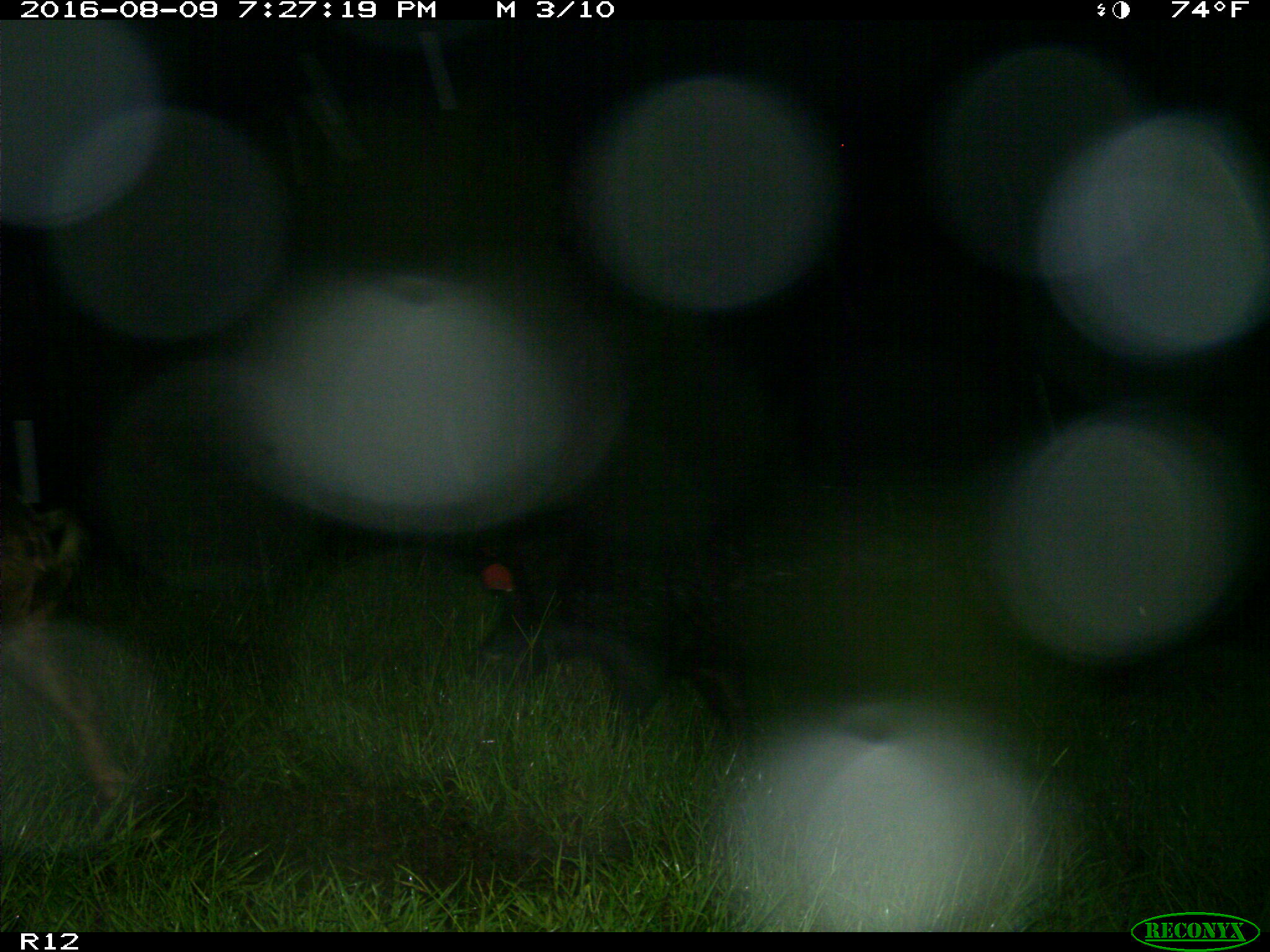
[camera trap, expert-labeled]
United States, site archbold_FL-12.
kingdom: Animalia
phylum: Chordata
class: Mammalia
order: Artiodactyla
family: Suidae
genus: Sus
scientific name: Sus scrofa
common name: wild boar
Sus scrofa (wild boar).